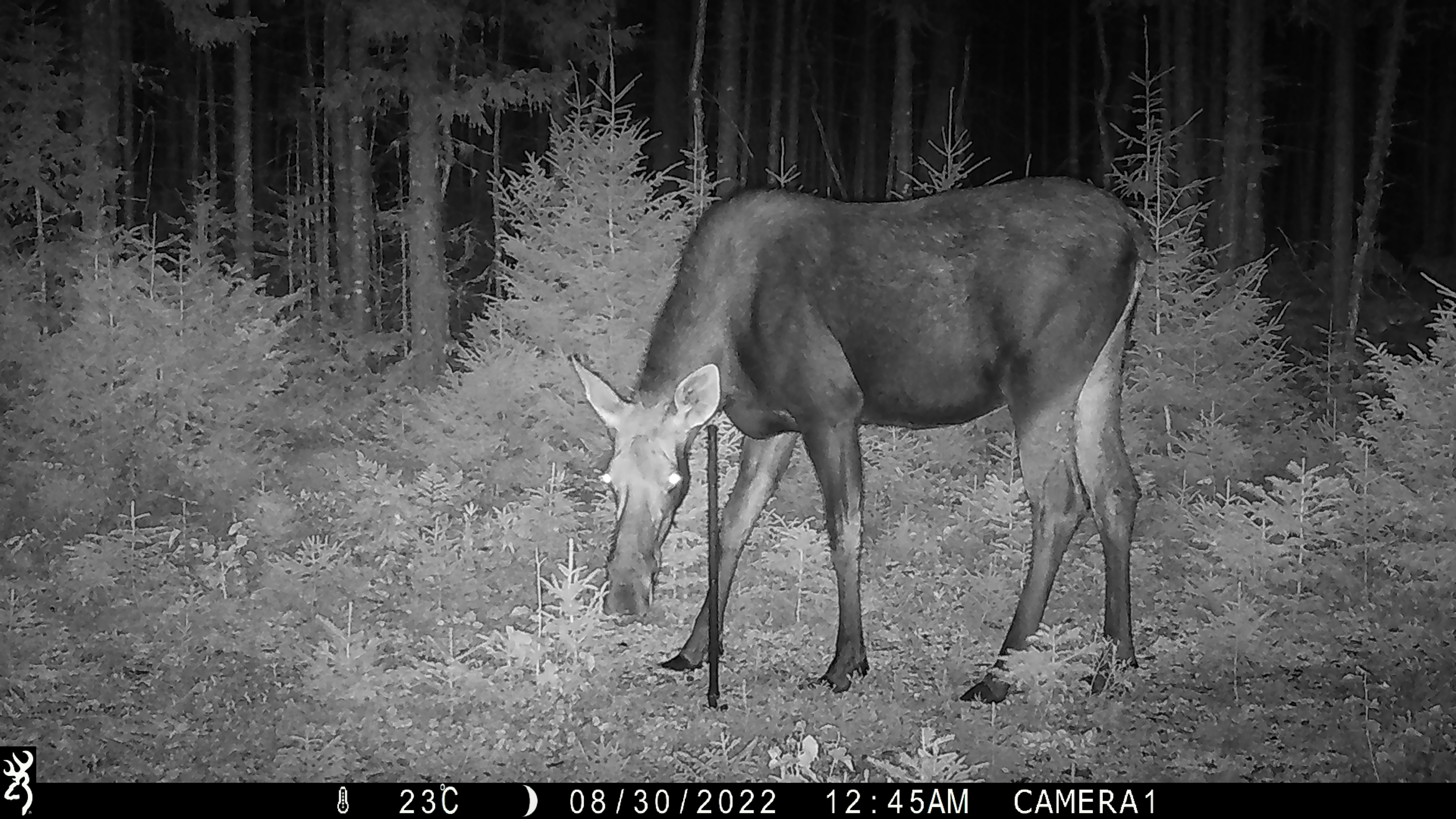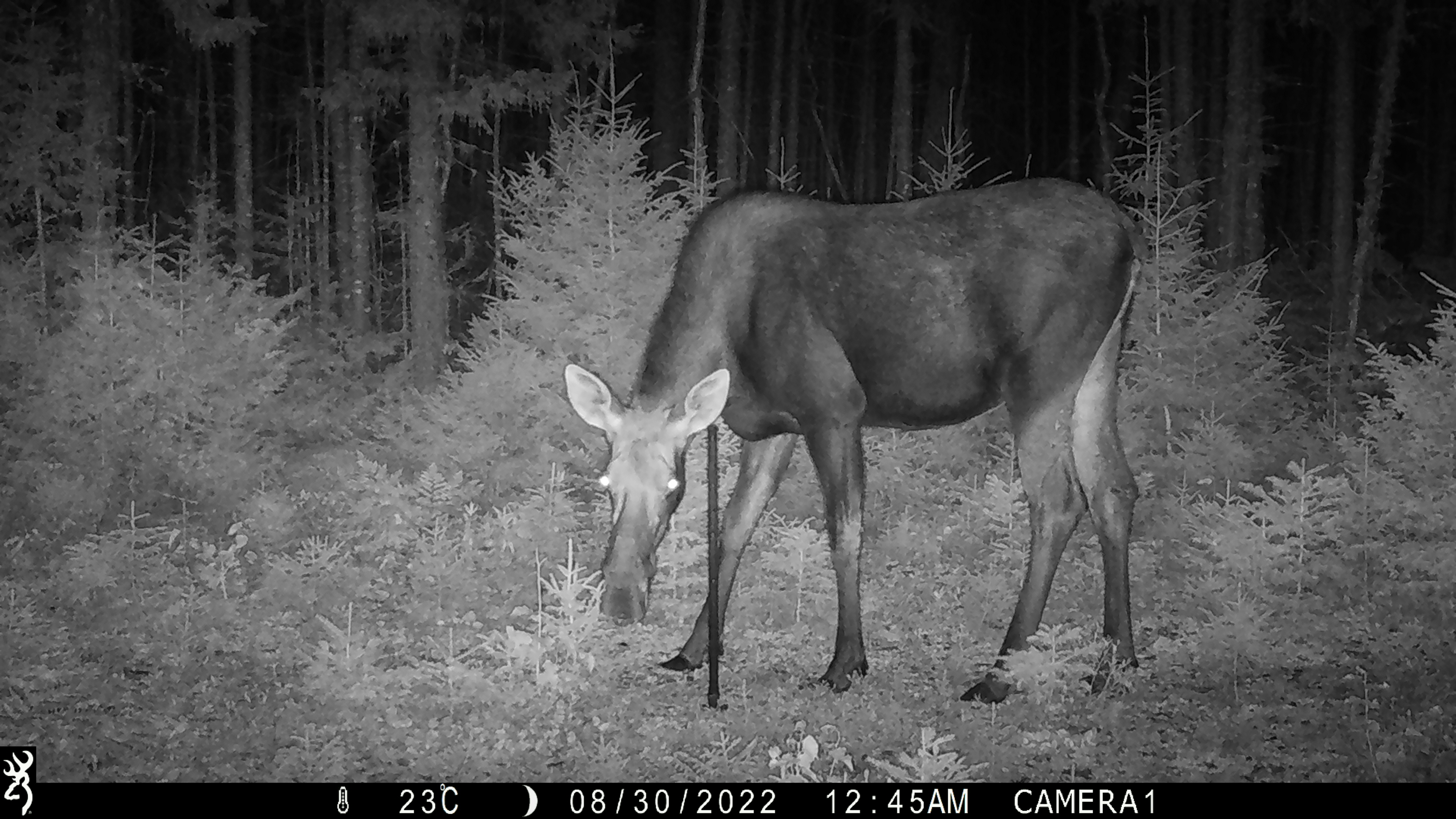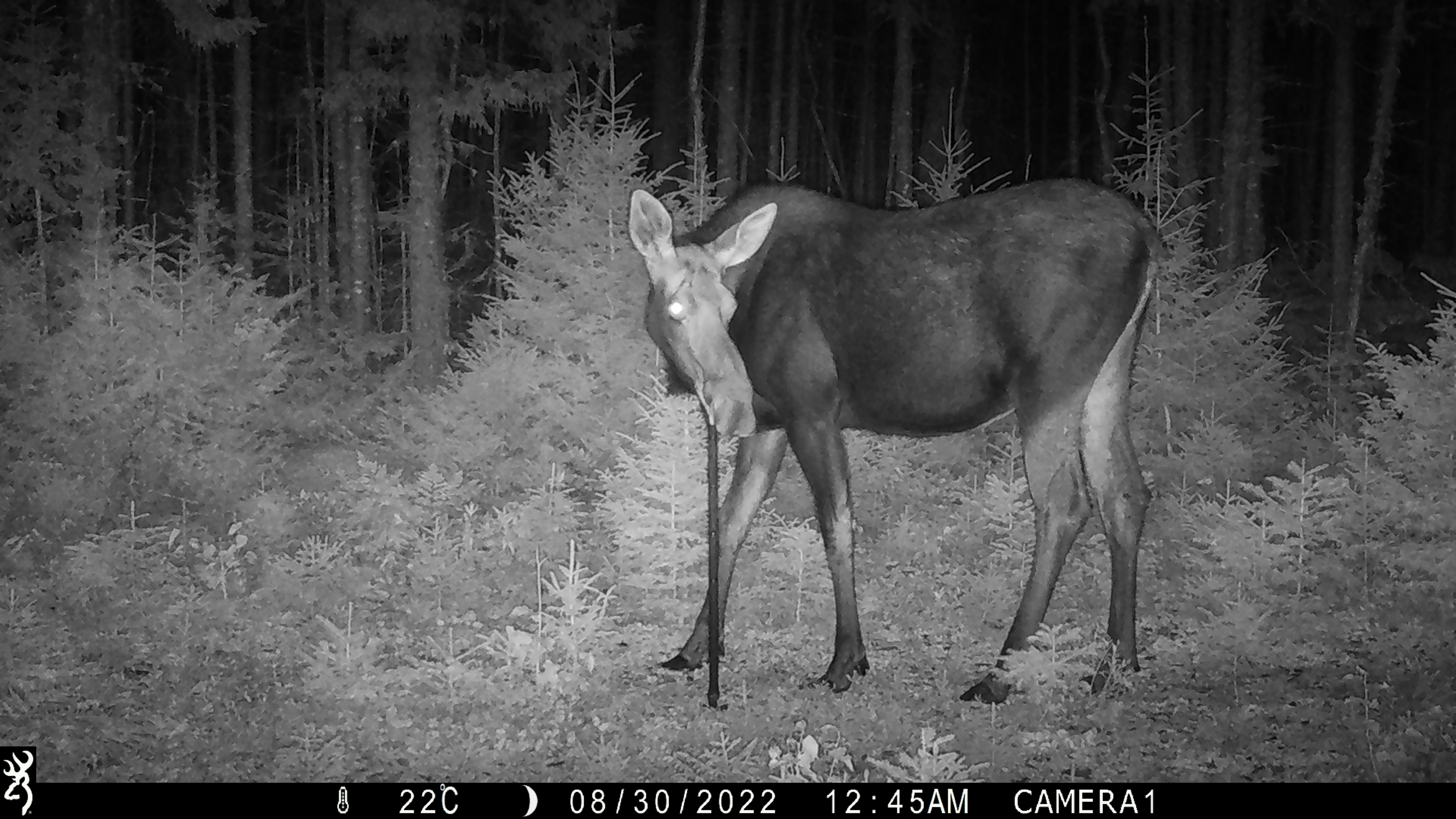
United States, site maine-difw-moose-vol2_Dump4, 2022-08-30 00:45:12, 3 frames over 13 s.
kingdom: Animalia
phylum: Chordata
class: Mammalia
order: Artiodactyla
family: Cervidae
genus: Alces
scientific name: Alces alces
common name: moose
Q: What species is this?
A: Moose (Alces alces).